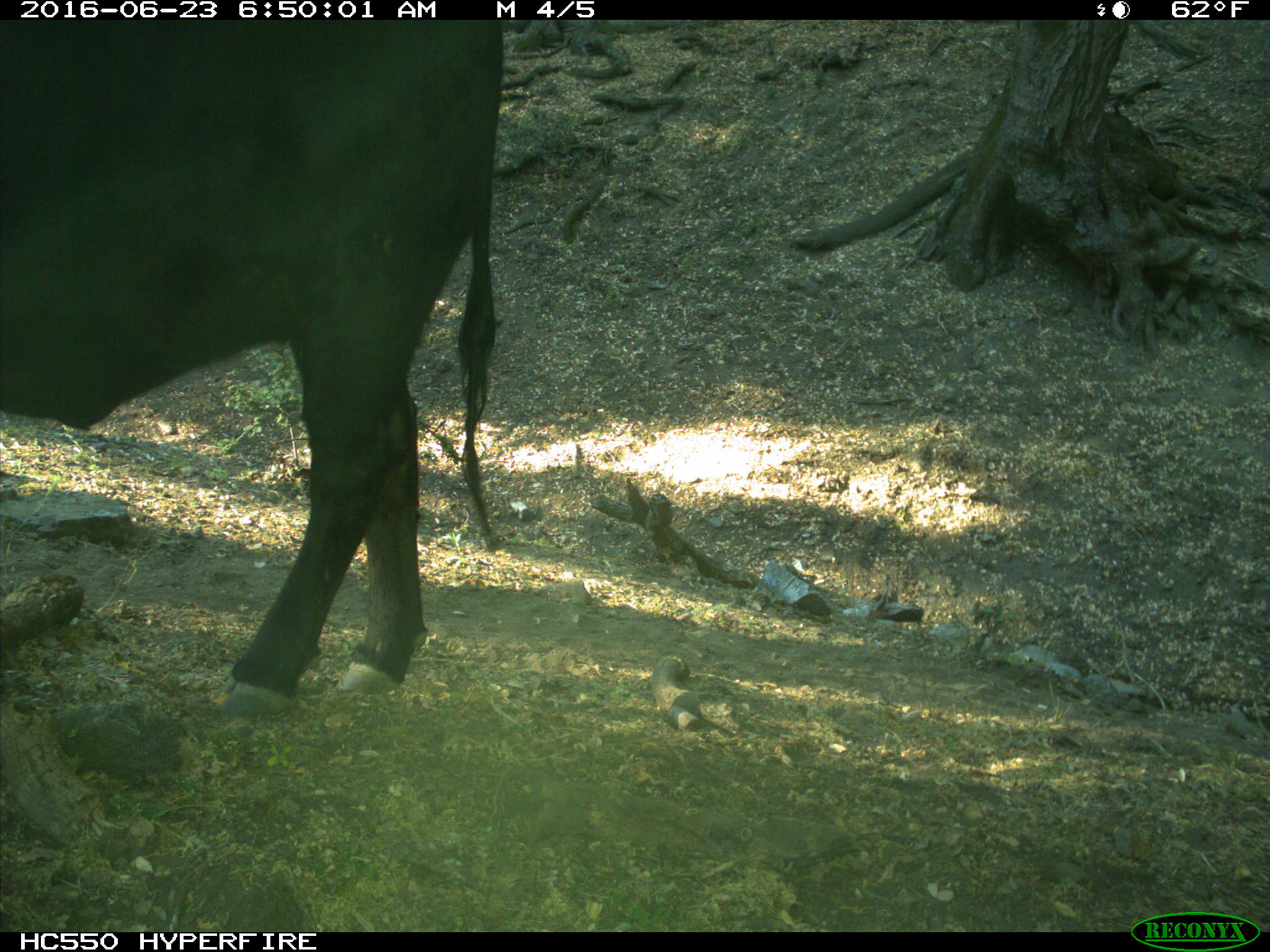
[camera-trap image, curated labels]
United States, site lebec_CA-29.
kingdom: Animalia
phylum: Chordata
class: Mammalia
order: Artiodactyla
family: Bovidae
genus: Bos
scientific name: Bos taurus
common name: domestic cow